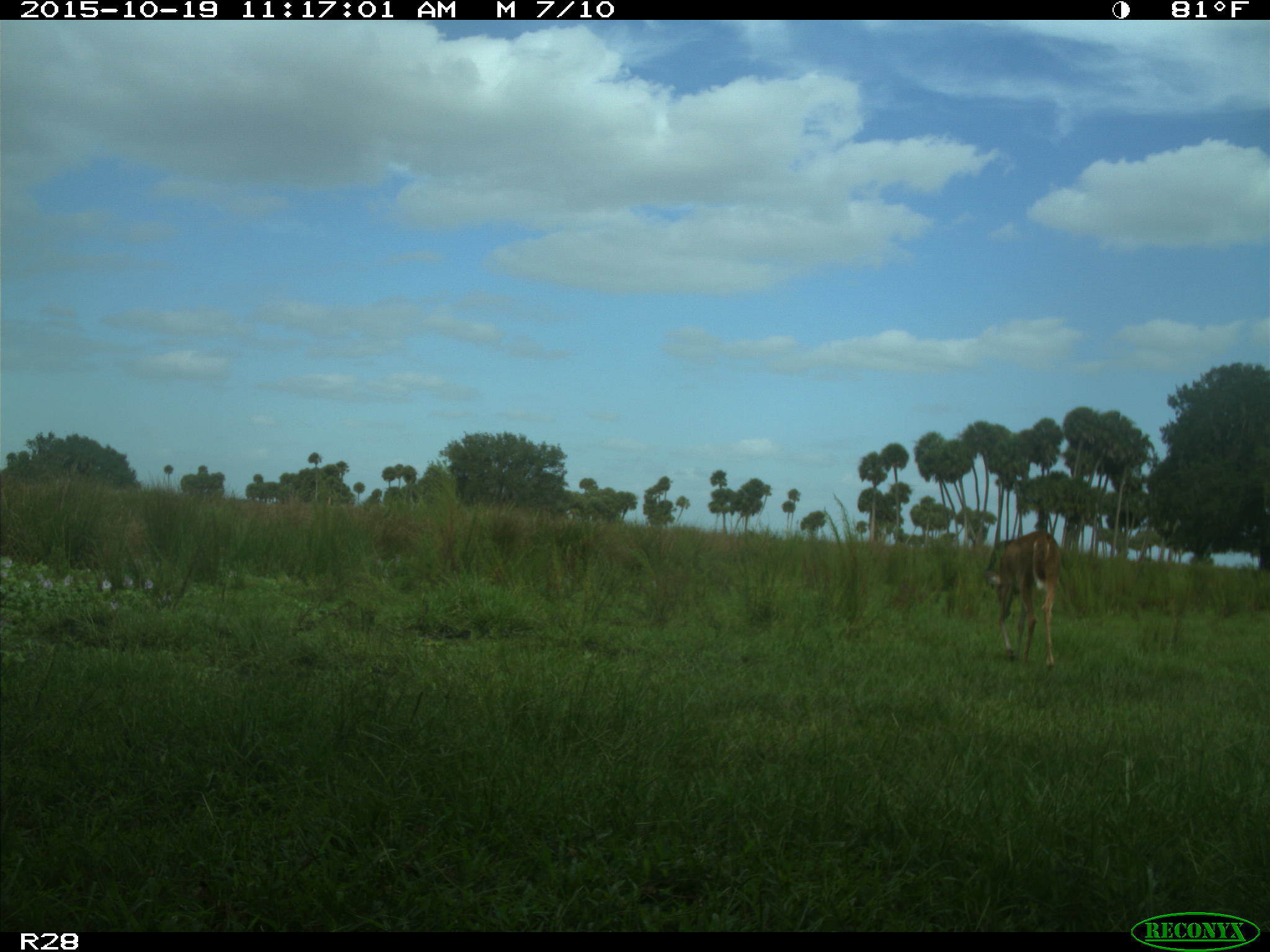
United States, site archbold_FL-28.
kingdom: Animalia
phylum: Chordata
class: Mammalia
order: Artiodactyla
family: Cervidae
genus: Odocoileus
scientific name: Odocoileus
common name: deer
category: unidentified deer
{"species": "unidentified deer (deer) (Odocoileus)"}